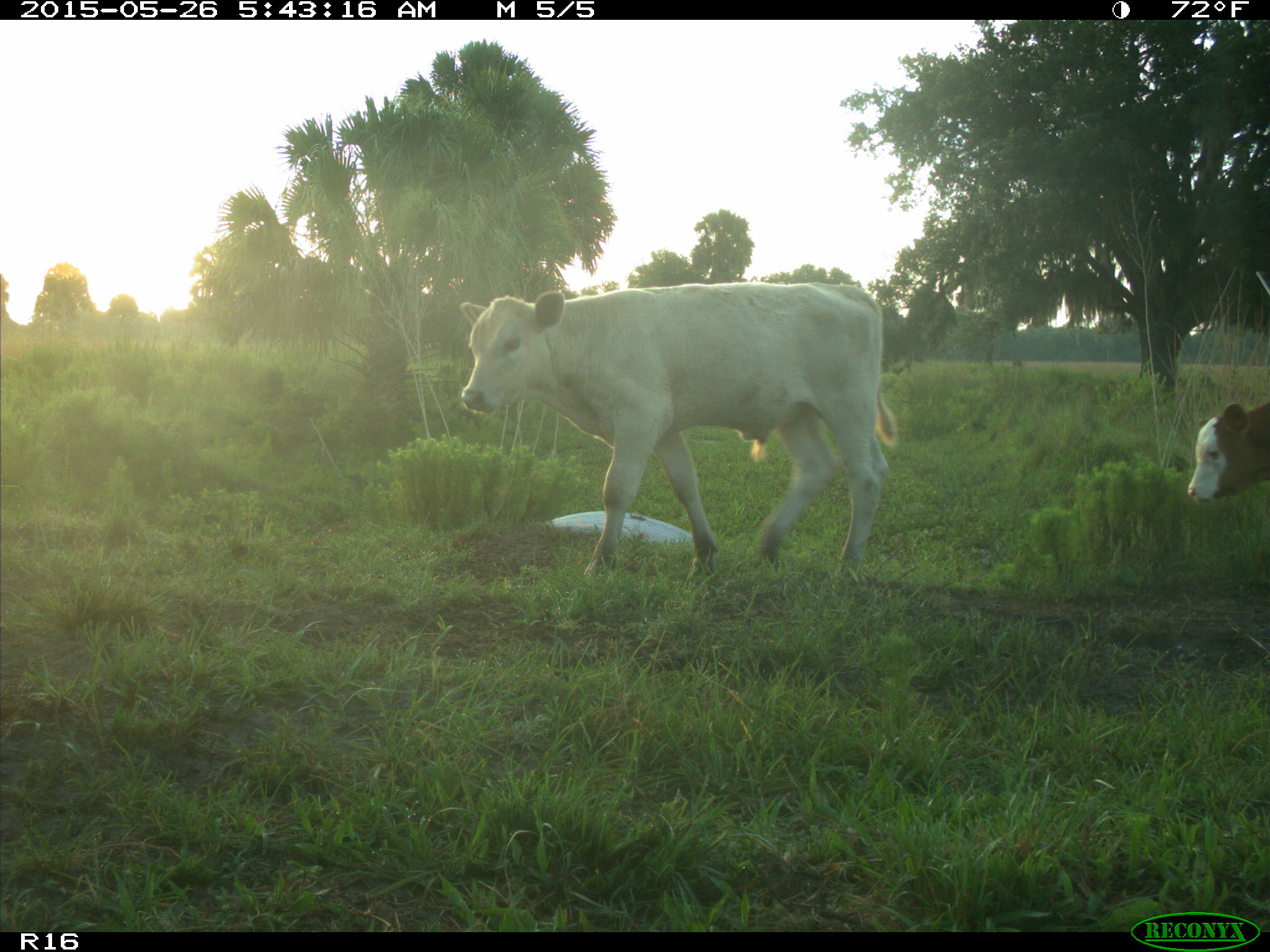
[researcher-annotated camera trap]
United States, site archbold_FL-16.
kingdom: Animalia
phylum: Chordata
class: Mammalia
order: Artiodactyla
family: Bovidae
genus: Bos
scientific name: Bos taurus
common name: domestic cow